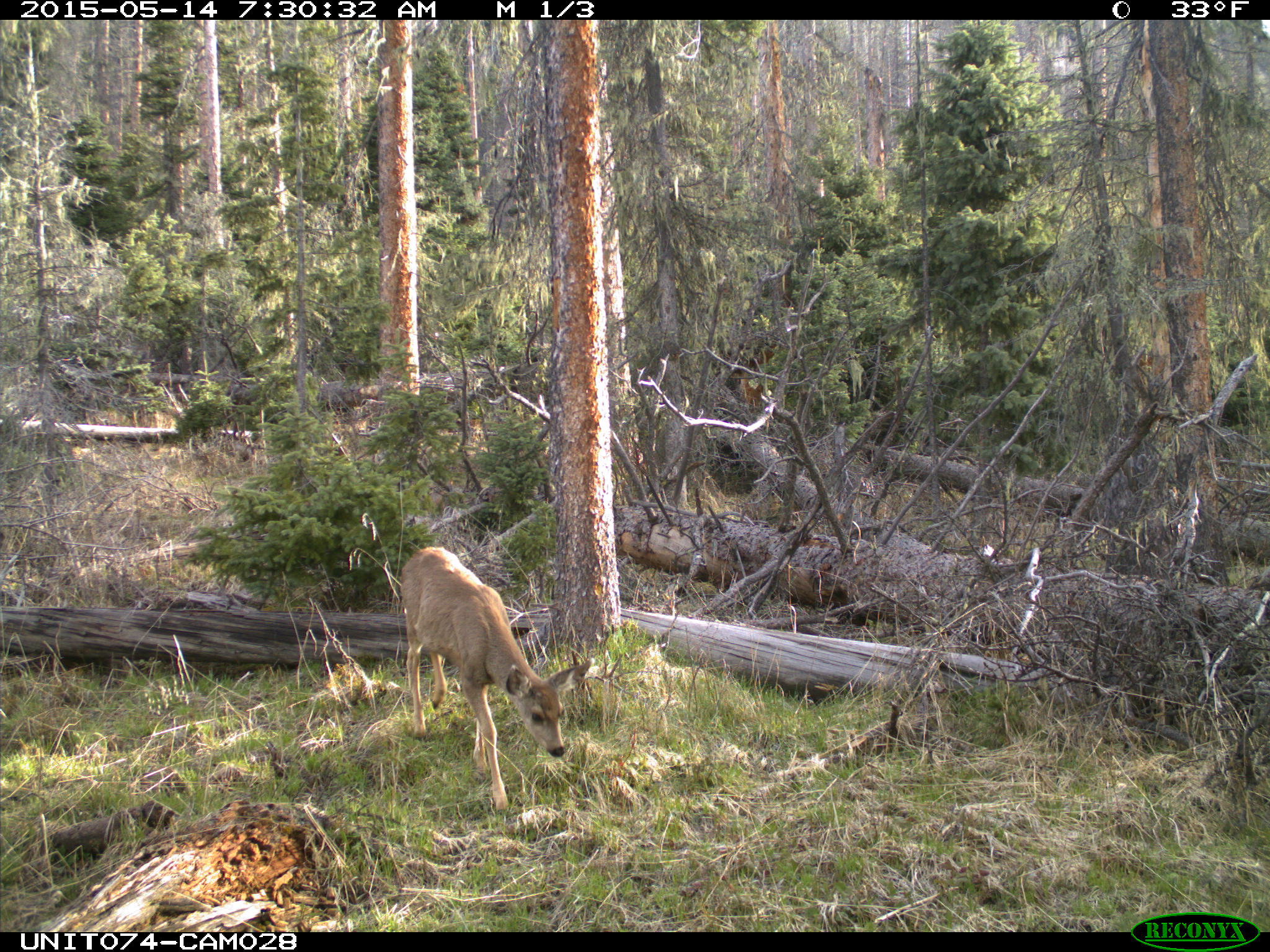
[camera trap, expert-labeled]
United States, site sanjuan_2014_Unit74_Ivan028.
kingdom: Animalia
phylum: Chordata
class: Mammalia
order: Artiodactyla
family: Cervidae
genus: Odocoileus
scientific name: Odocoileus hemionus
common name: mule deer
Odocoileus hemionus (mule deer).